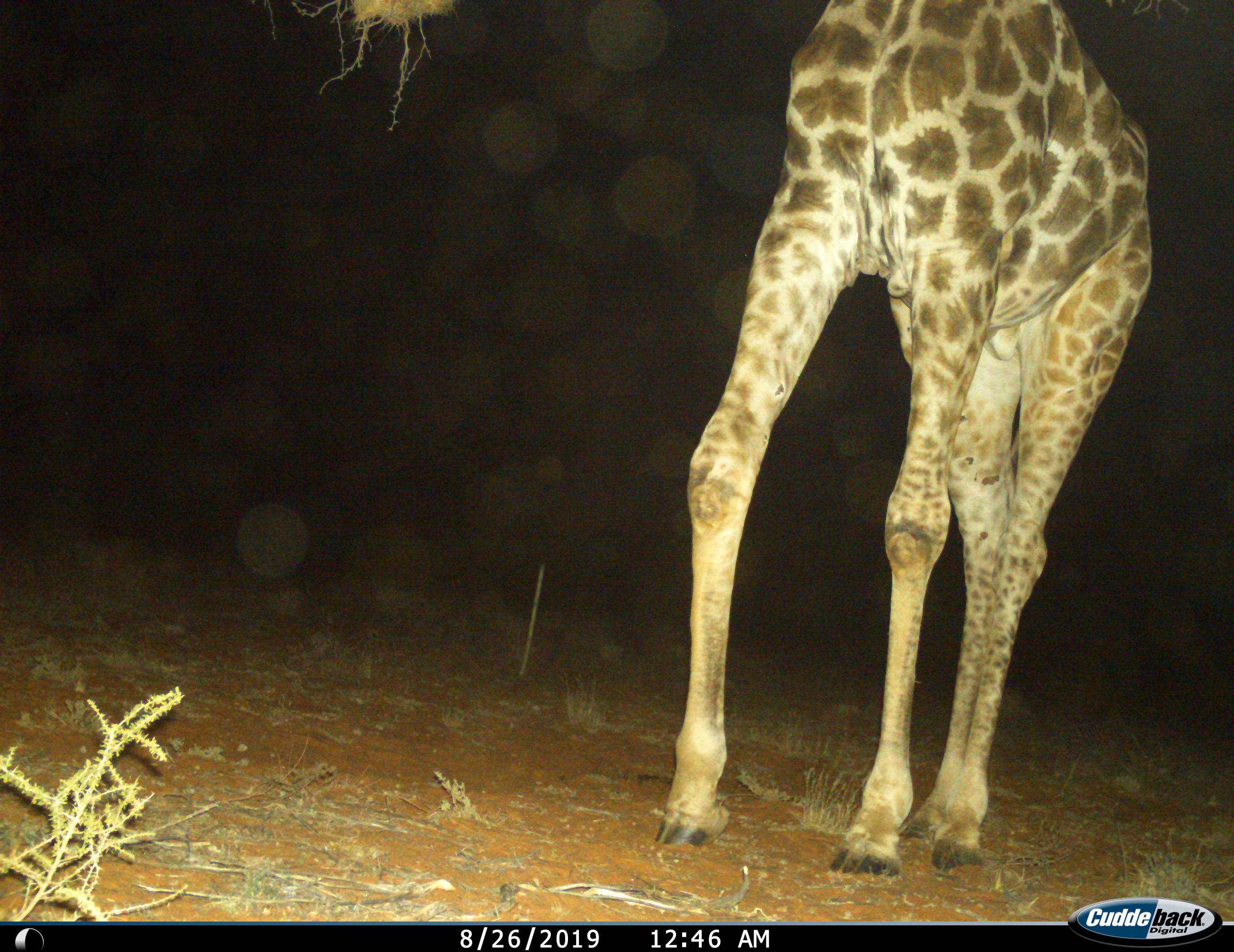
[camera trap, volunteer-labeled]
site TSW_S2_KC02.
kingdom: Animalia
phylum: Chordata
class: Mammalia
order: Artiodactyla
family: Giraffidae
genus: Giraffa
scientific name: Giraffa camelopardalis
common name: giraffe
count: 1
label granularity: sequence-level